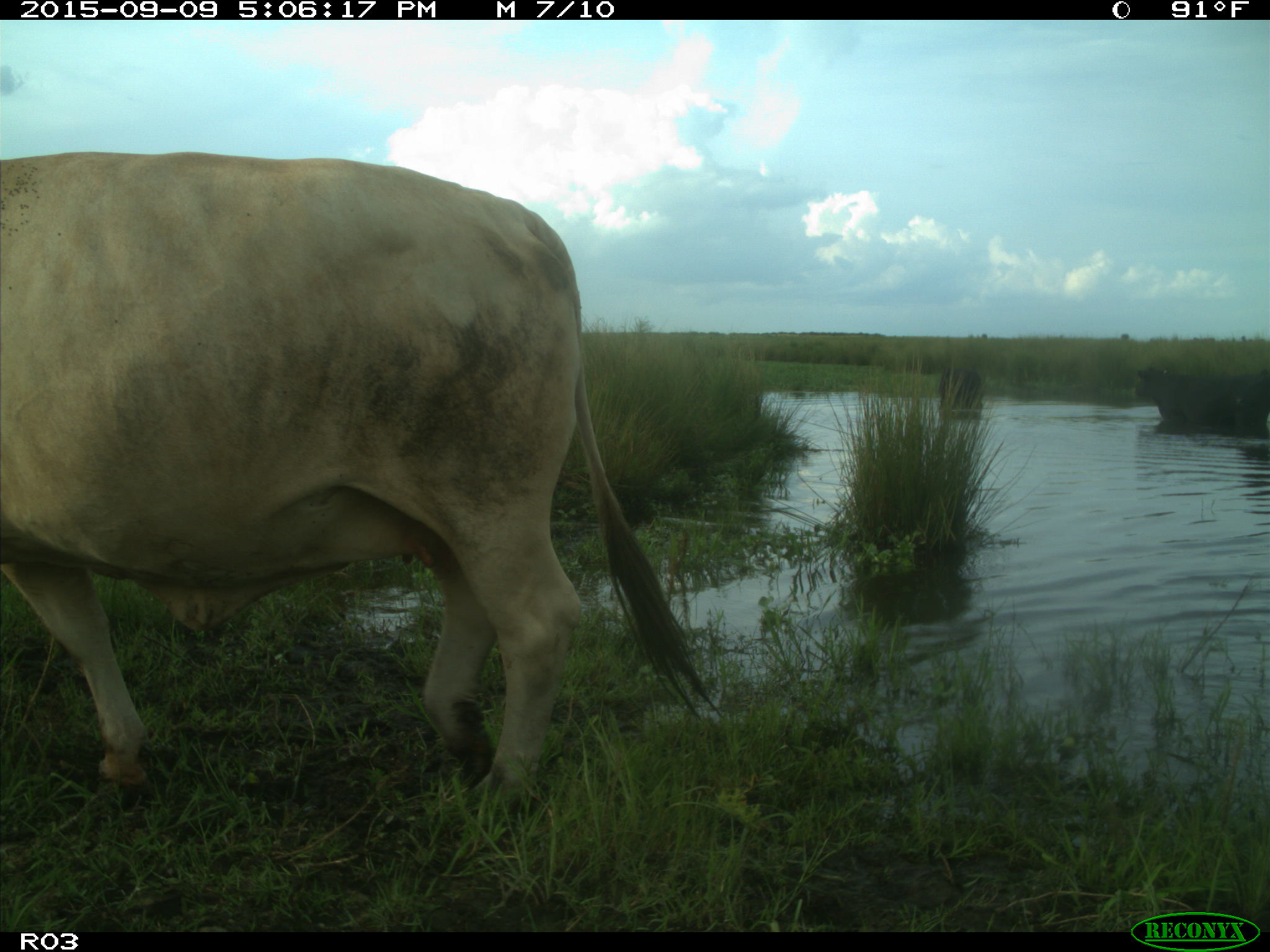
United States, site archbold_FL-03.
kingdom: Animalia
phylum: Chordata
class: Mammalia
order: Artiodactyla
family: Bovidae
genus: Bos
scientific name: Bos taurus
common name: domestic cow